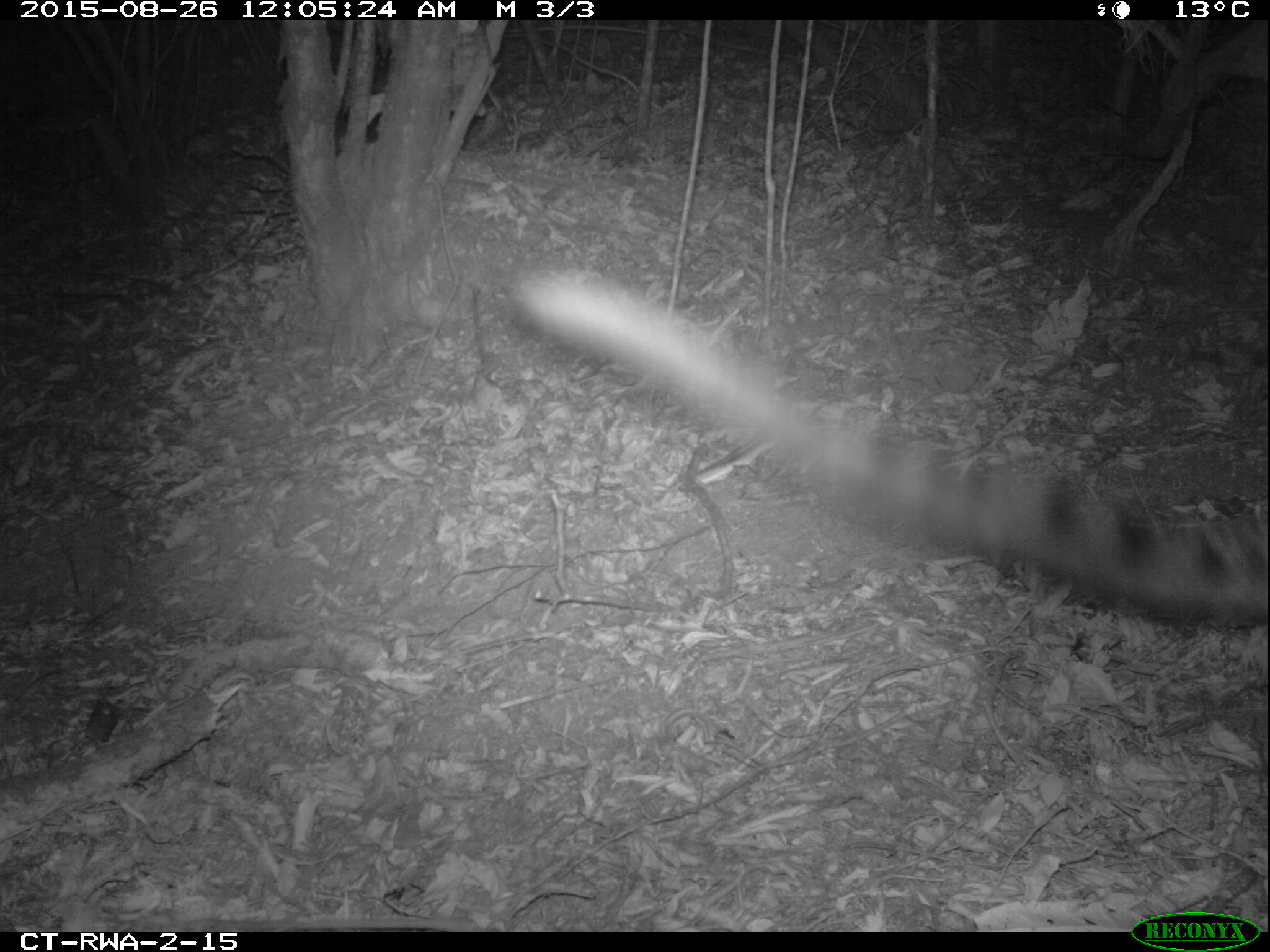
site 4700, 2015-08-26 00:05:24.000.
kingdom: Animalia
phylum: Chordata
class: Mammalia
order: Carnivora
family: Nandiniidae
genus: Nandinia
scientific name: Nandinia binotata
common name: african palm-civet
Nandinia binotata (african palm-civet), count 1.